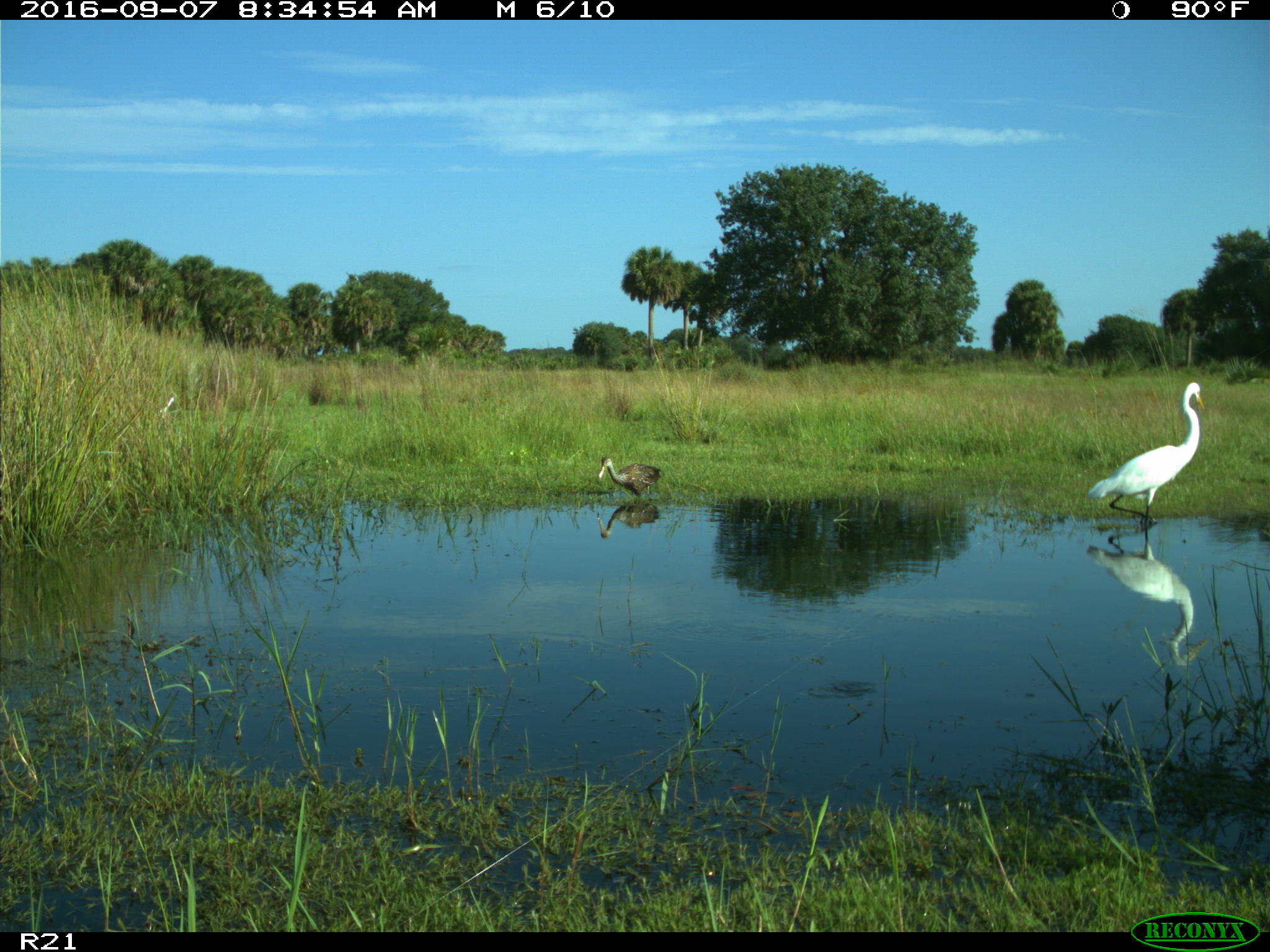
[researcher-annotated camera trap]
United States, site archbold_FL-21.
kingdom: Animalia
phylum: Chordata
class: Aves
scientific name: Aves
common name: birds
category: unidentified bird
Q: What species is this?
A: Unidentified bird (birds) (Aves).